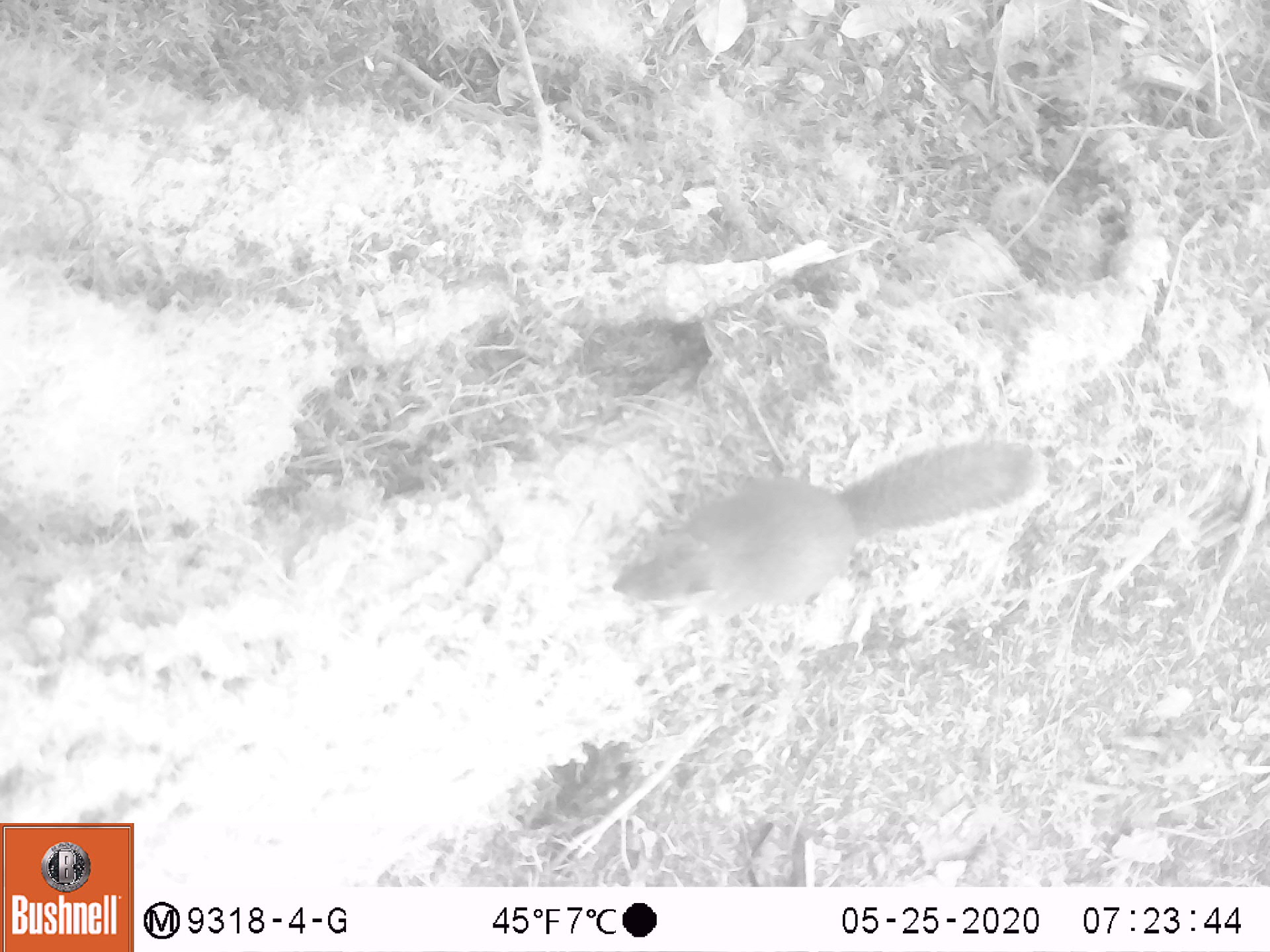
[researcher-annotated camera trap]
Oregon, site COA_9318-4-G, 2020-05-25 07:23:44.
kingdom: Animalia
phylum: Chordata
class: Mammalia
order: Rodentia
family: Sciuridae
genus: Tamiasciurus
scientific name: Tamiasciurus douglasii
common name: douglas squirrel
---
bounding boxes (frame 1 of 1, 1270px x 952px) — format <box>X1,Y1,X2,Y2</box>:
douglas squirrel: <box>610,436,1038,607</box>